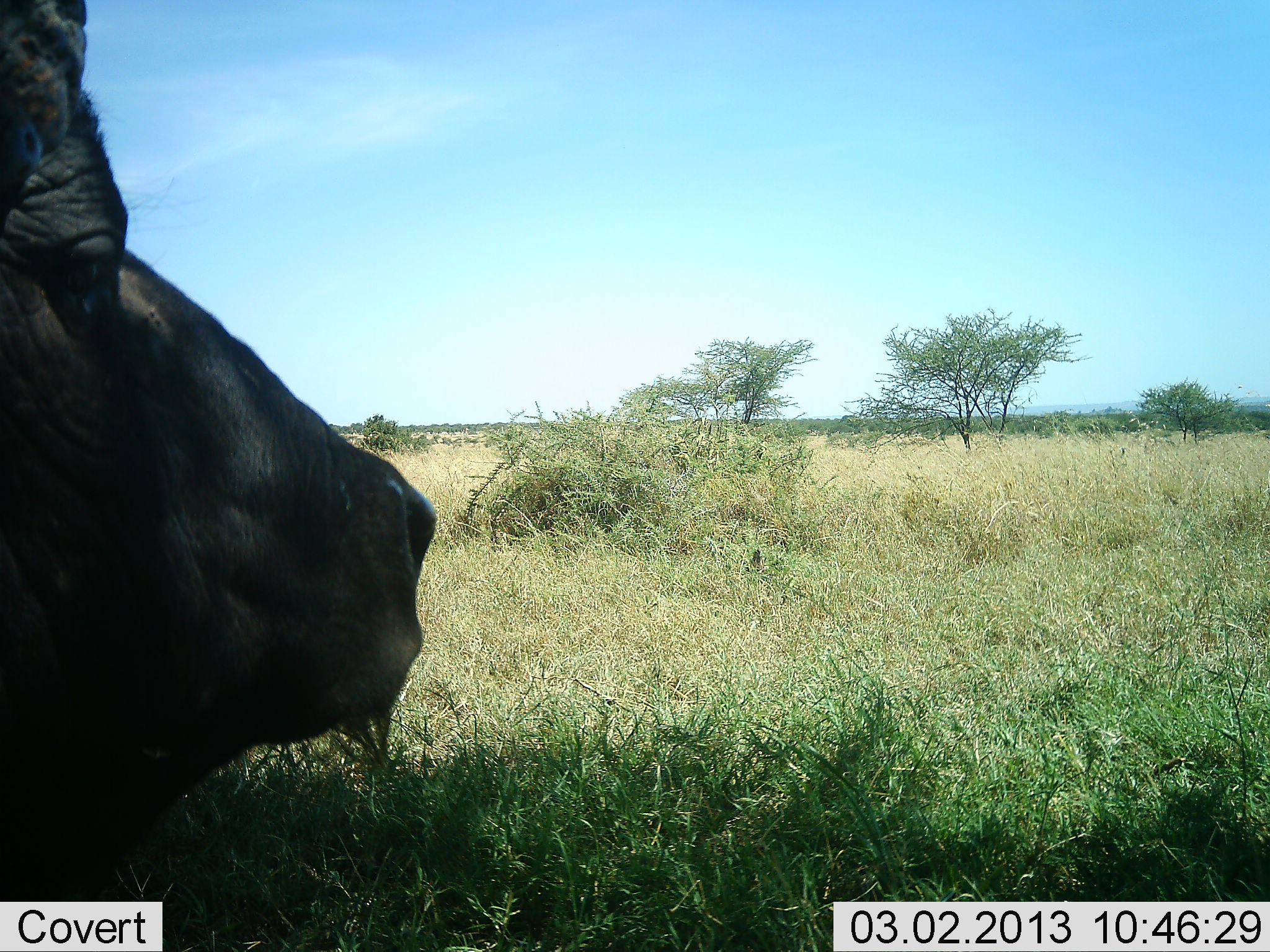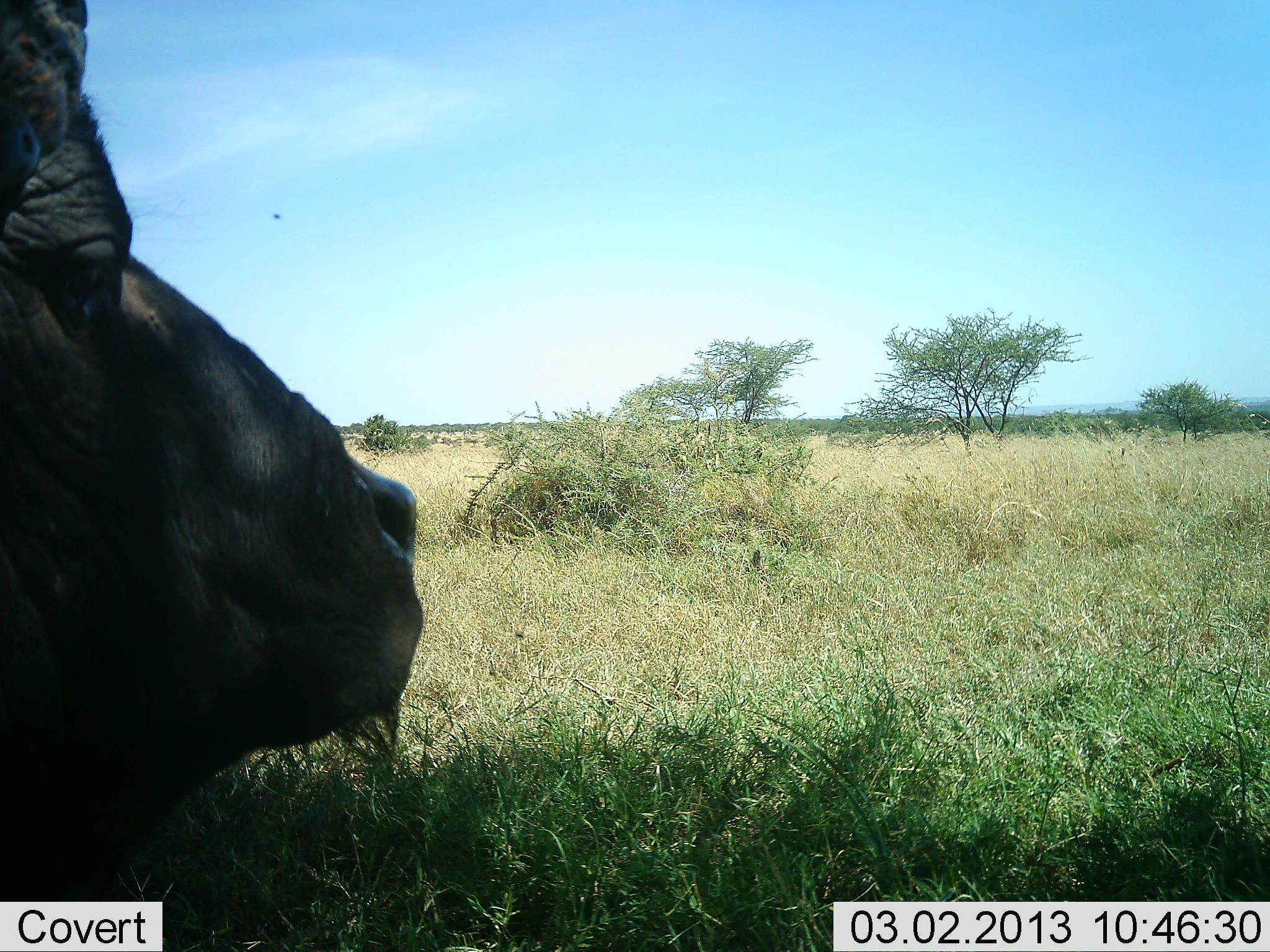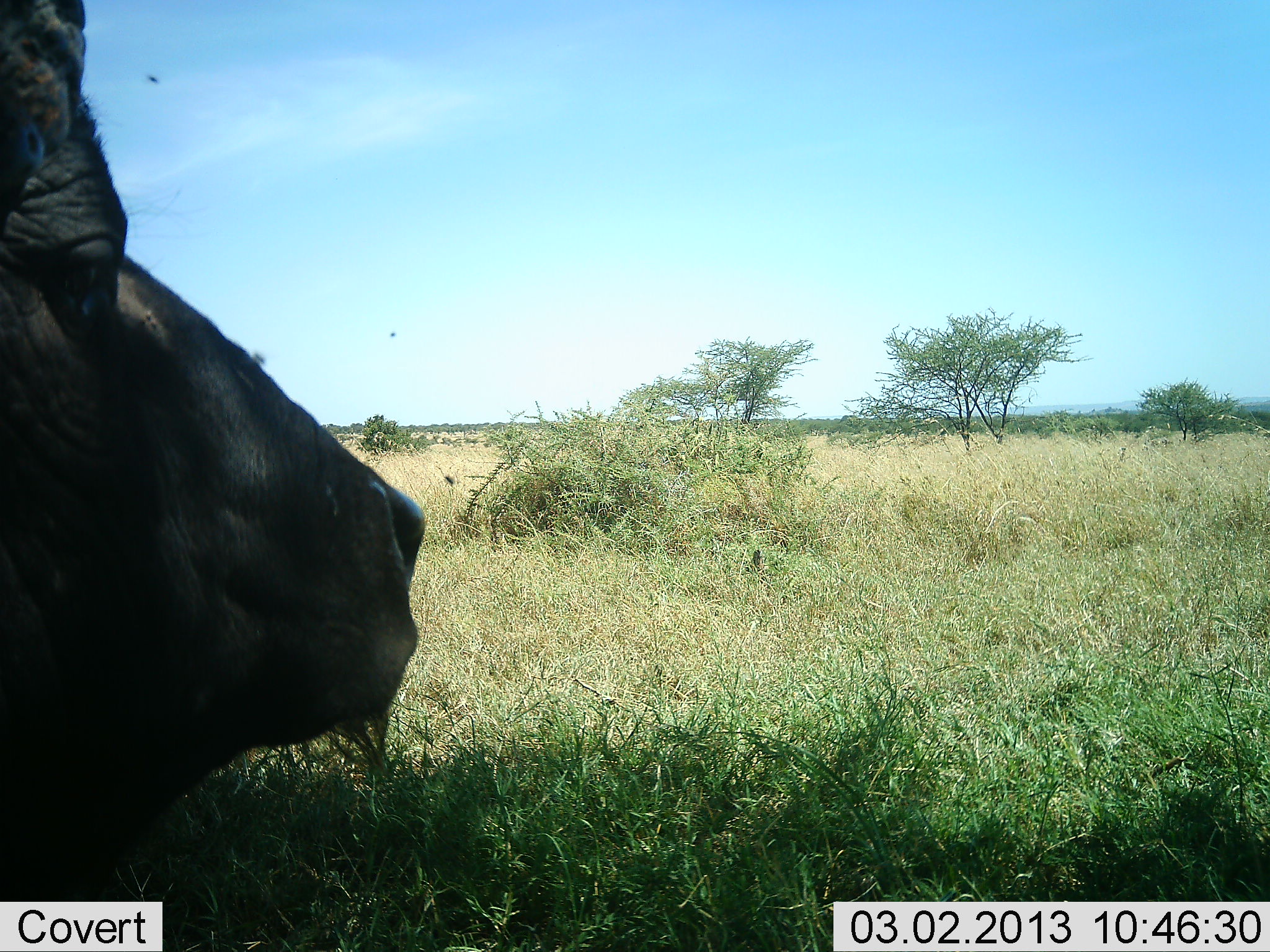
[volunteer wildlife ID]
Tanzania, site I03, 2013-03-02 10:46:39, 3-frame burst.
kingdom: Animalia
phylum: Chordata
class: Mammalia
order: Artiodactyla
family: Bovidae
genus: Syncerus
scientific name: Syncerus caffer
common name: cape buffalo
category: buffalo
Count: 1.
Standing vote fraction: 25%.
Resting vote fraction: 60%.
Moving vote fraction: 5%.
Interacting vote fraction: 0%.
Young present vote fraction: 0%.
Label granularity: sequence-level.